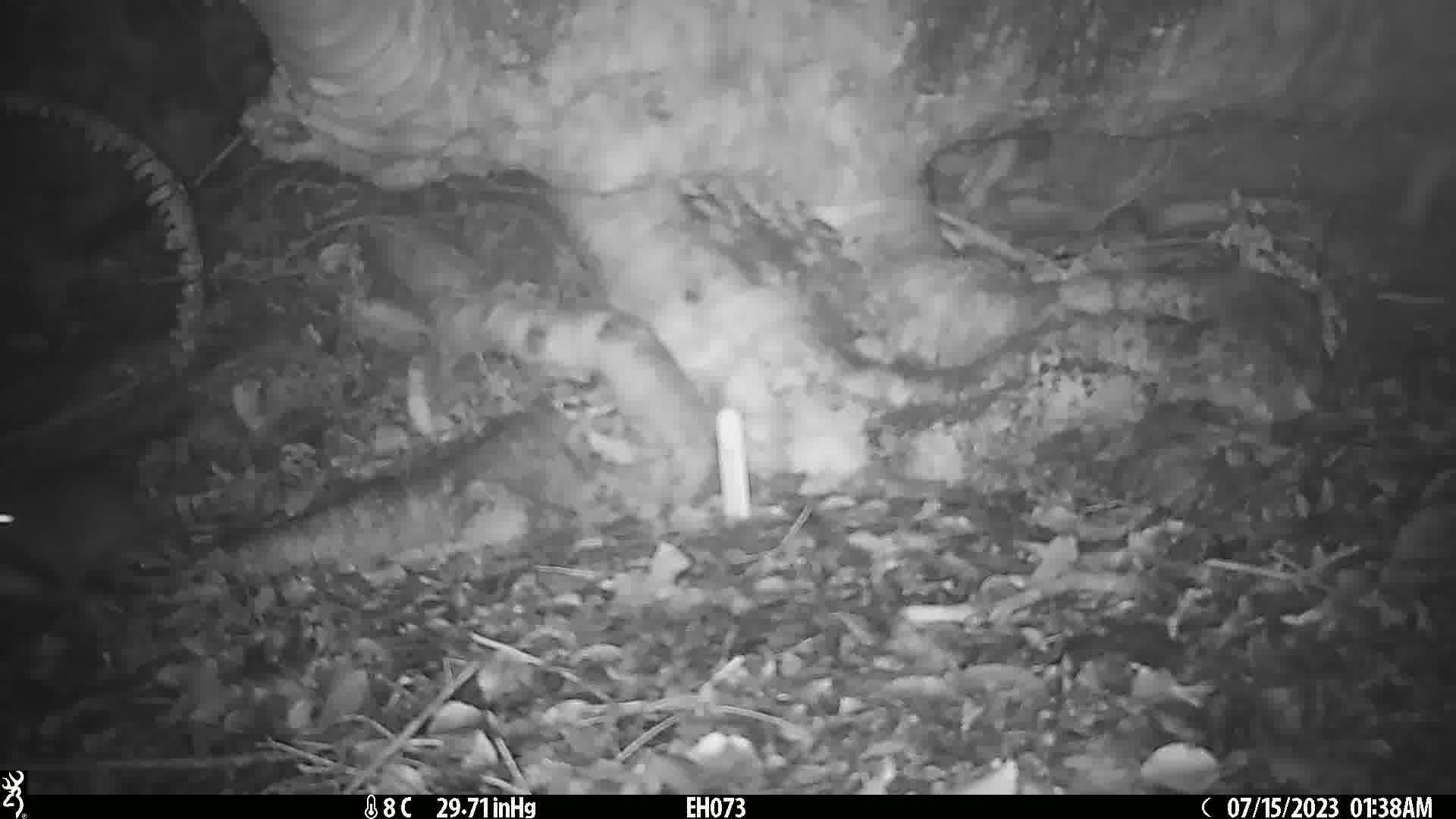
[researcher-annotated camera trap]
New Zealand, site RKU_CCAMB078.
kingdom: Animalia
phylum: Chordata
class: Mammalia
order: Rodentia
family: Muridae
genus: Rattus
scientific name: Rattus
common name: rat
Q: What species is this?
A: Rat (Rattus).